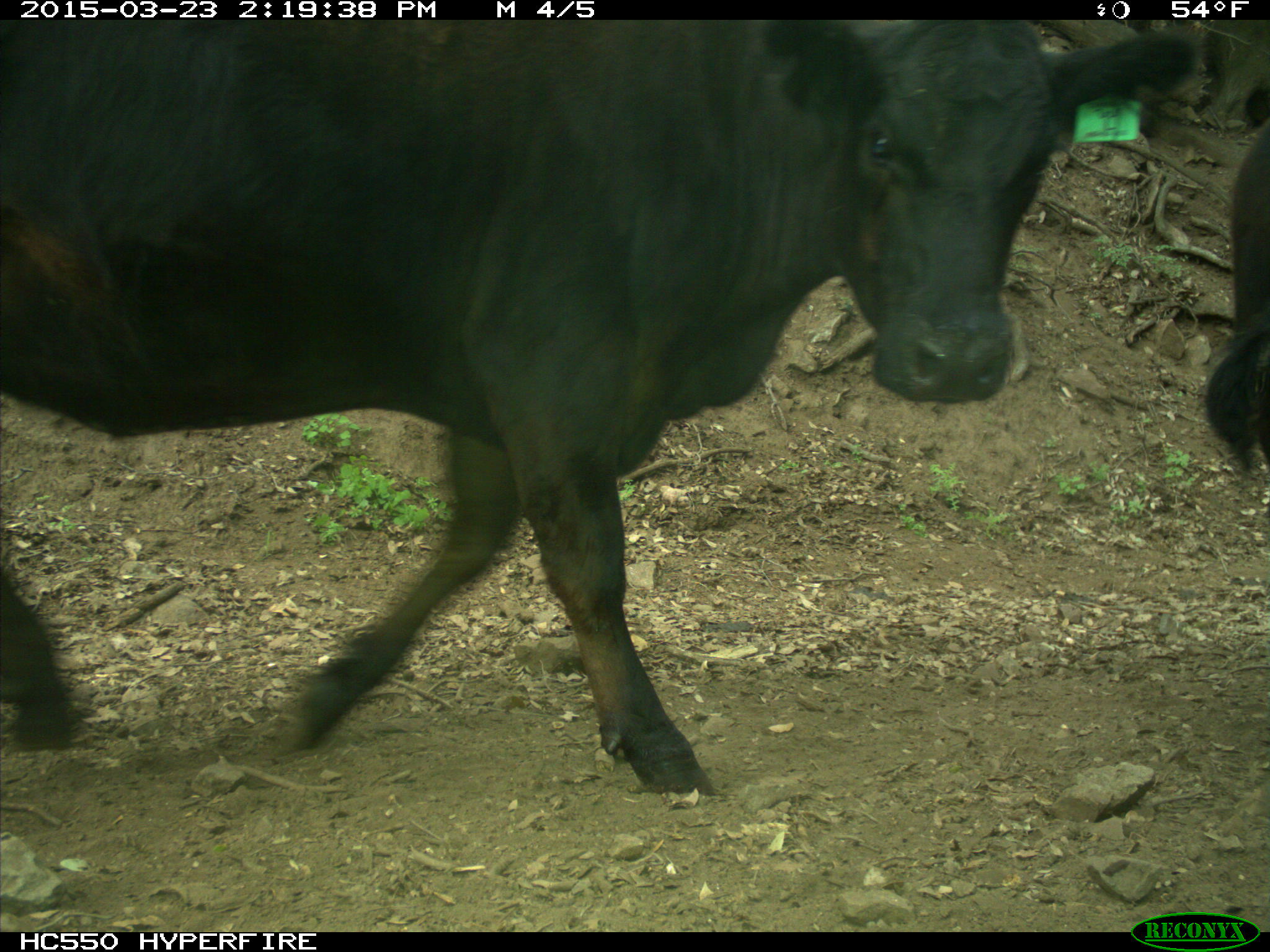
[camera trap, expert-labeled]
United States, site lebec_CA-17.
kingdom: Animalia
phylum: Chordata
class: Mammalia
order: Artiodactyla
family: Bovidae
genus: Bos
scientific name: Bos taurus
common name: domestic cow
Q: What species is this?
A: Bos taurus (domestic cow).